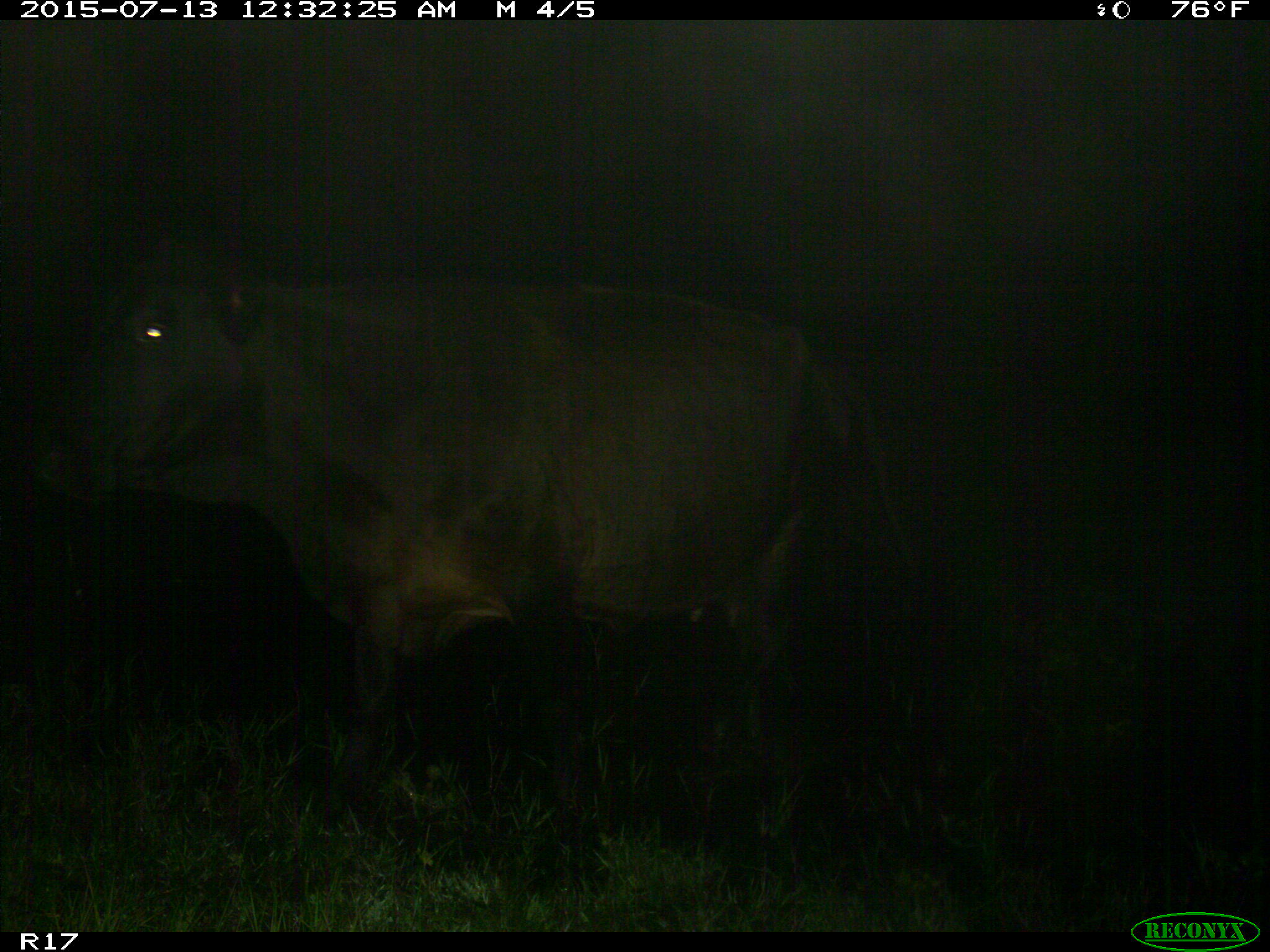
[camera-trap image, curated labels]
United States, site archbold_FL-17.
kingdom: Animalia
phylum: Chordata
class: Mammalia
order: Artiodactyla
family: Bovidae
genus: Bos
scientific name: Bos taurus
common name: domestic cow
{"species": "Bos taurus (domestic cow)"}